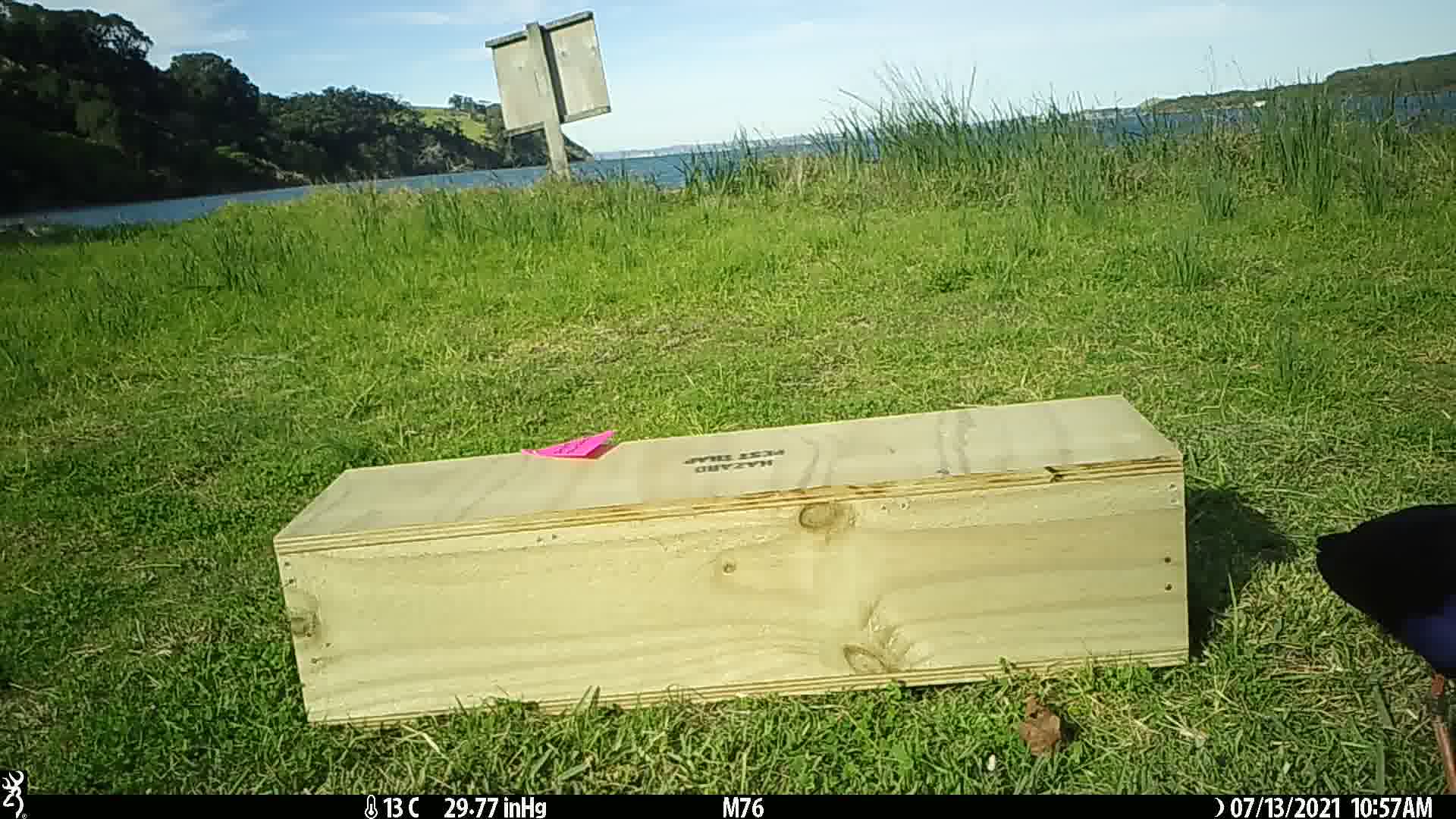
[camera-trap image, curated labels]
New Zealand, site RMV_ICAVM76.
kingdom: Animalia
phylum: Chordata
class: Aves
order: Gruiformes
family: Rallidae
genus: Porphyrio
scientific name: Porphyrio melanotus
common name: australasian swamphen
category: pukeko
Pukeko (australasian swamphen) (Porphyrio melanotus).